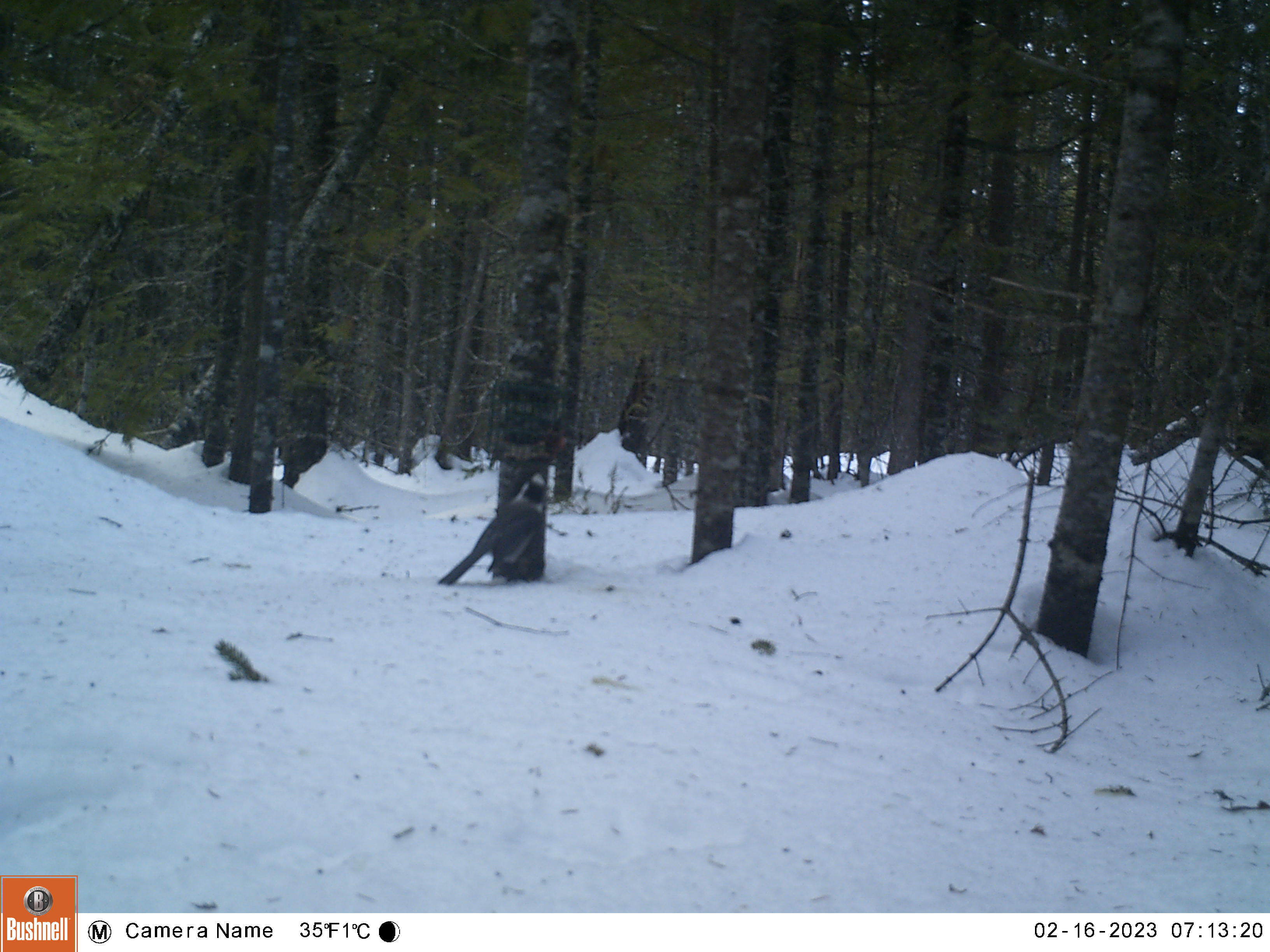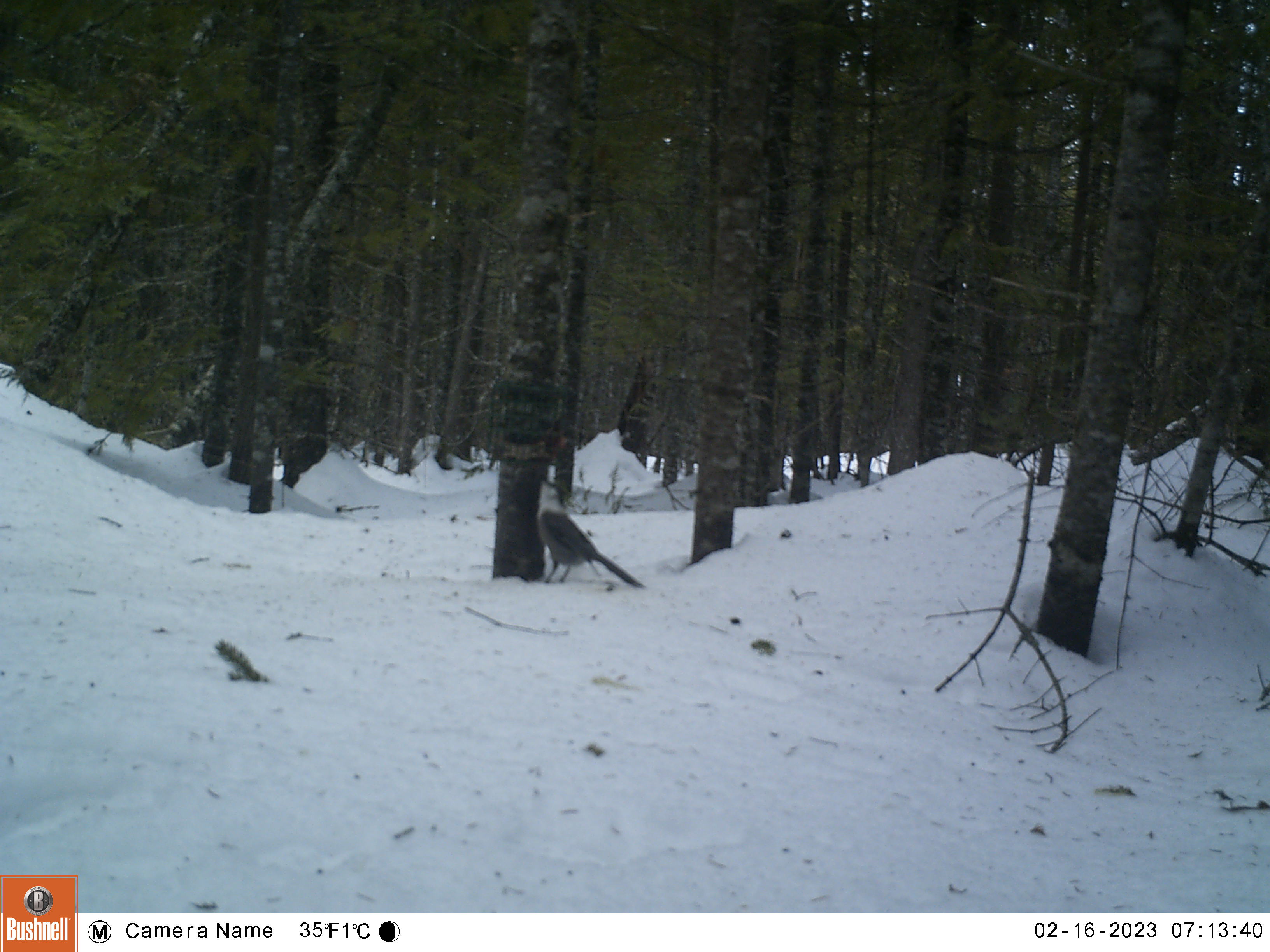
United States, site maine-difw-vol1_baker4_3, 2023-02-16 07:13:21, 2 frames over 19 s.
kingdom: Animalia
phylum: Chordata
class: Aves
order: Passeriformes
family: Corvidae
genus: Perisoreus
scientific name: Perisoreus canadensis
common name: canada jay